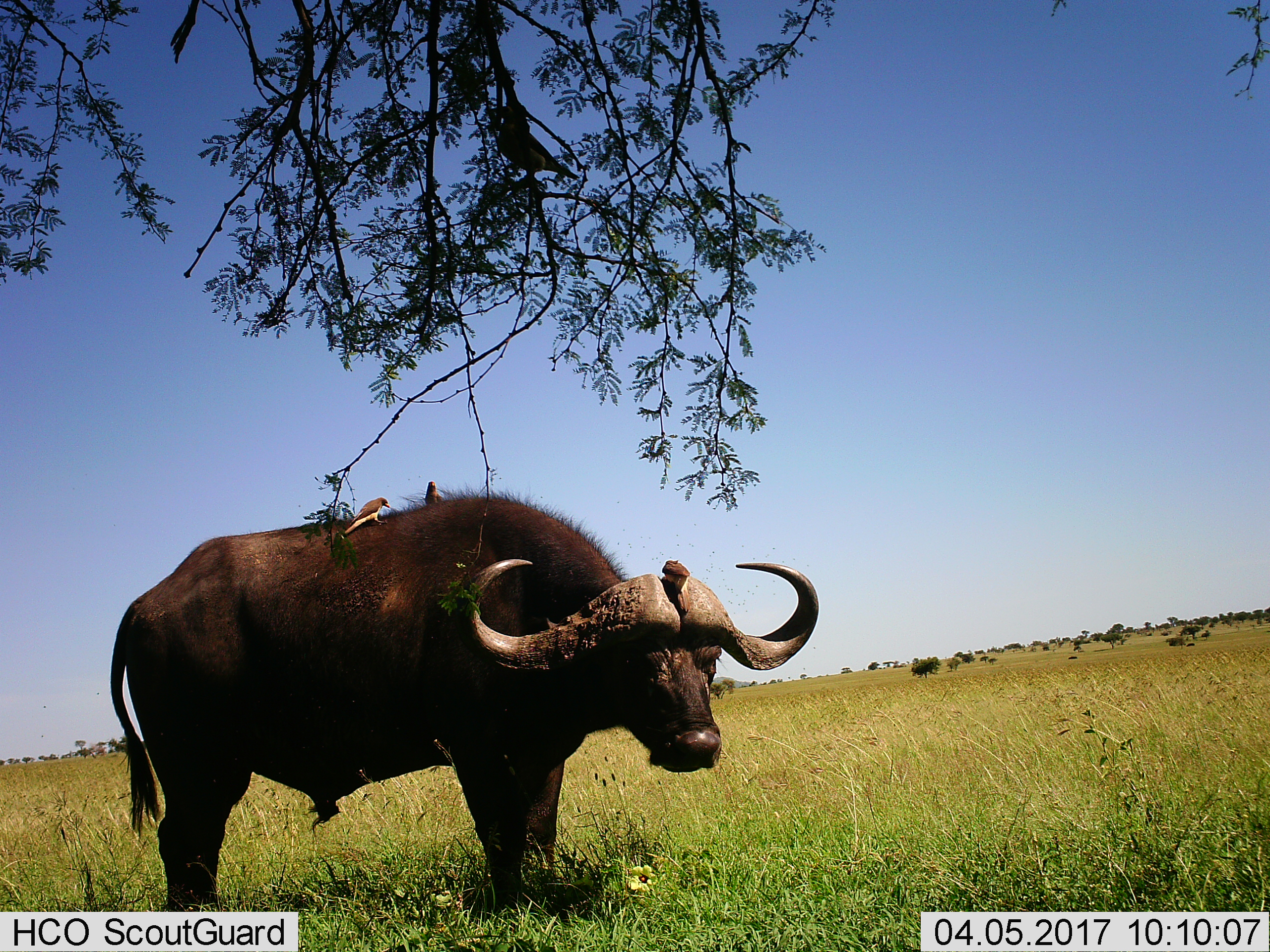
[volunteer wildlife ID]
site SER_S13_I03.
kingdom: Animalia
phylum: Chordata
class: Aves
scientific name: Aves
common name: bird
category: birdother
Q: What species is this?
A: Birdother (bird) (Aves).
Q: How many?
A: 3.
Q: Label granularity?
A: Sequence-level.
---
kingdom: Animalia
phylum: Chordata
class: Mammalia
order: Artiodactyla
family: Bovidae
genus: Syncerus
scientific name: Syncerus caffer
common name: african buffalo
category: buffalo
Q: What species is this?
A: Buffalo (african buffalo) (Syncerus caffer).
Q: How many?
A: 1.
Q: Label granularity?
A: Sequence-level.